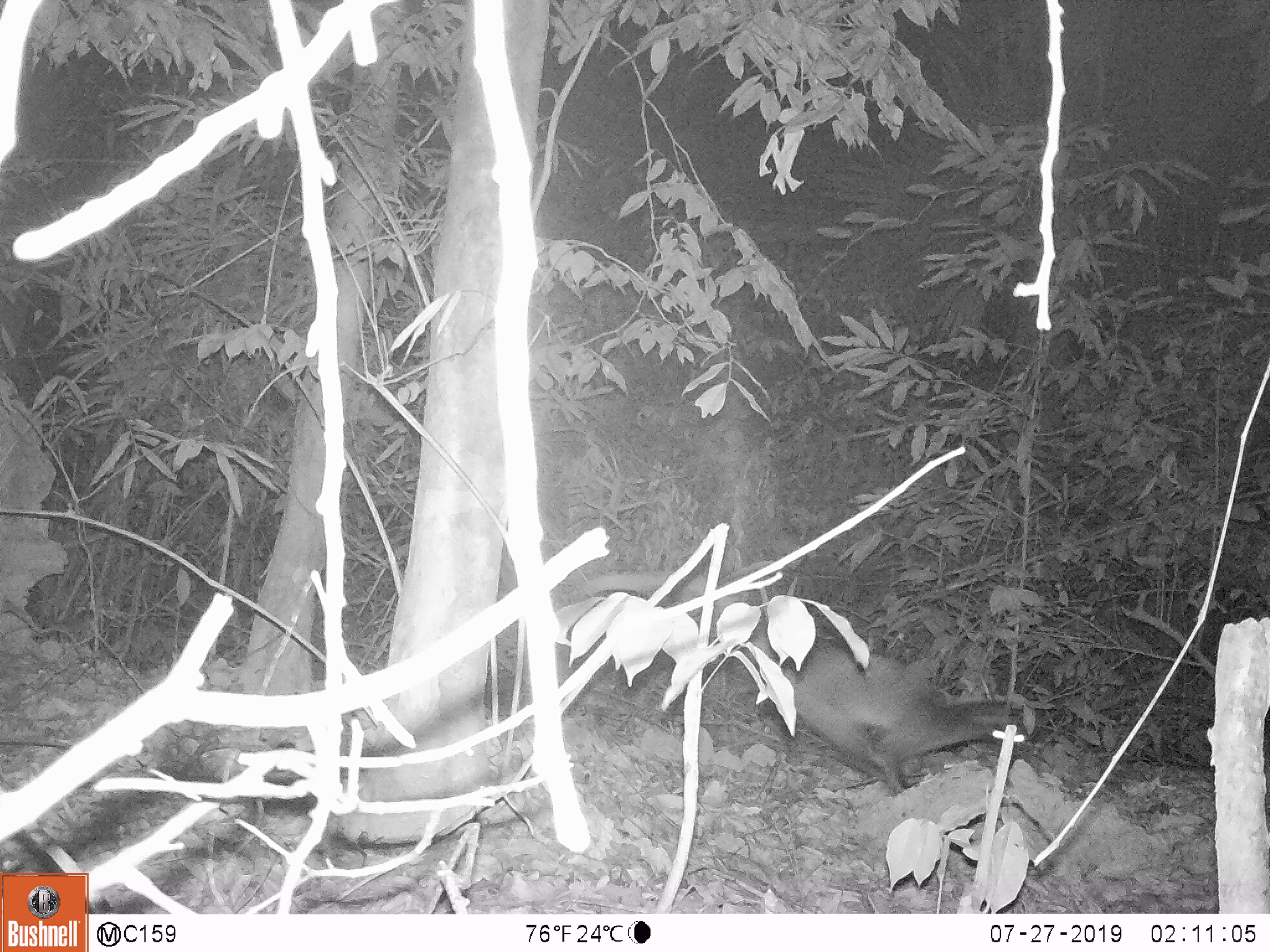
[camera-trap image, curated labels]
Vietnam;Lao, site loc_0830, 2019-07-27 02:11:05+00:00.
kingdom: Animalia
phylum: Chordata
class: Mammalia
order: Carnivora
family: Viverridae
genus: Paguma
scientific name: Paguma larvata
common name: masked palm civet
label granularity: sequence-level